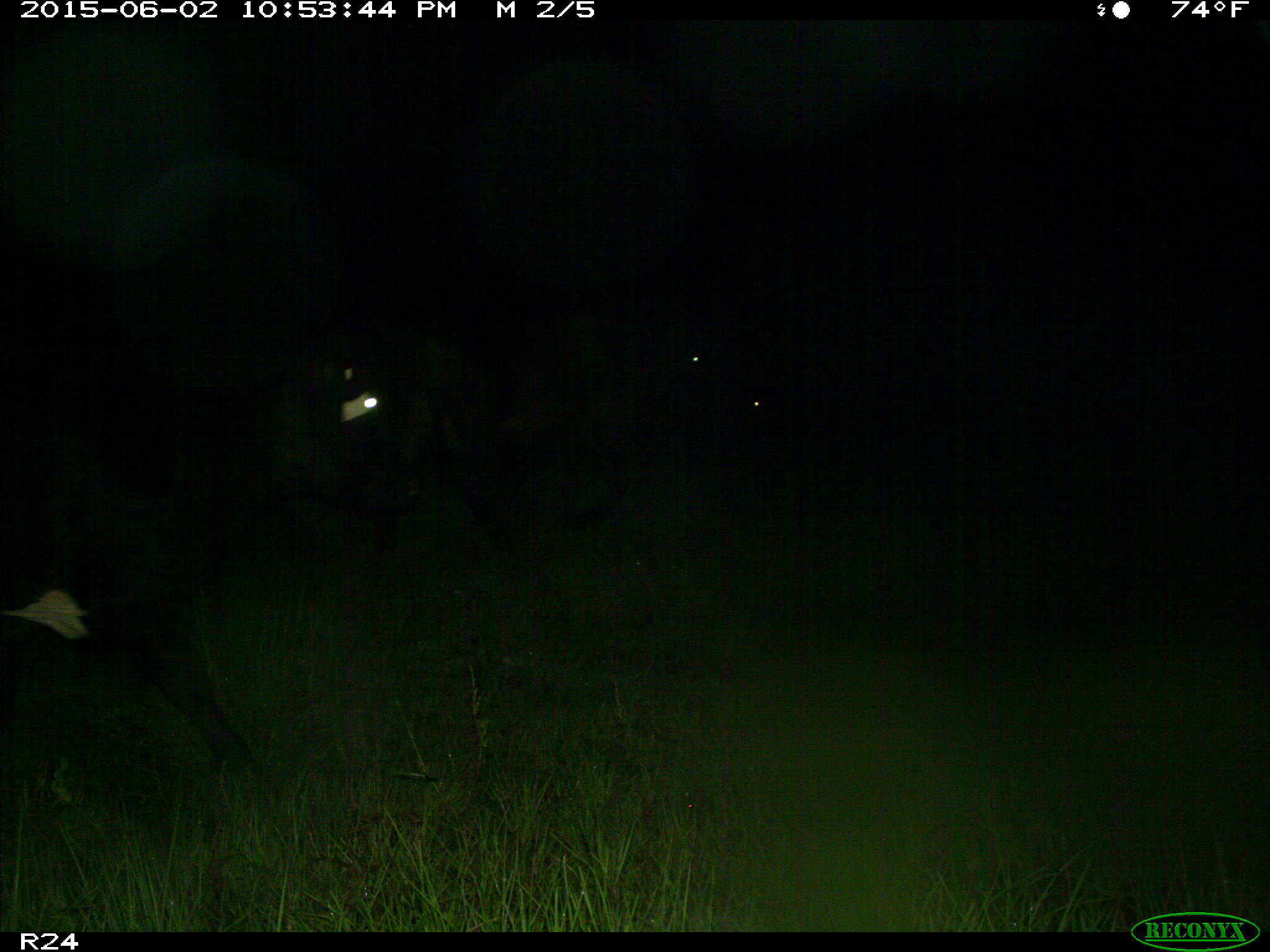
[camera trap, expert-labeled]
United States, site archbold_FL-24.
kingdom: Animalia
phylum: Chordata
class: Mammalia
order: Artiodactyla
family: Bovidae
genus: Bos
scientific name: Bos taurus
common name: domestic cow